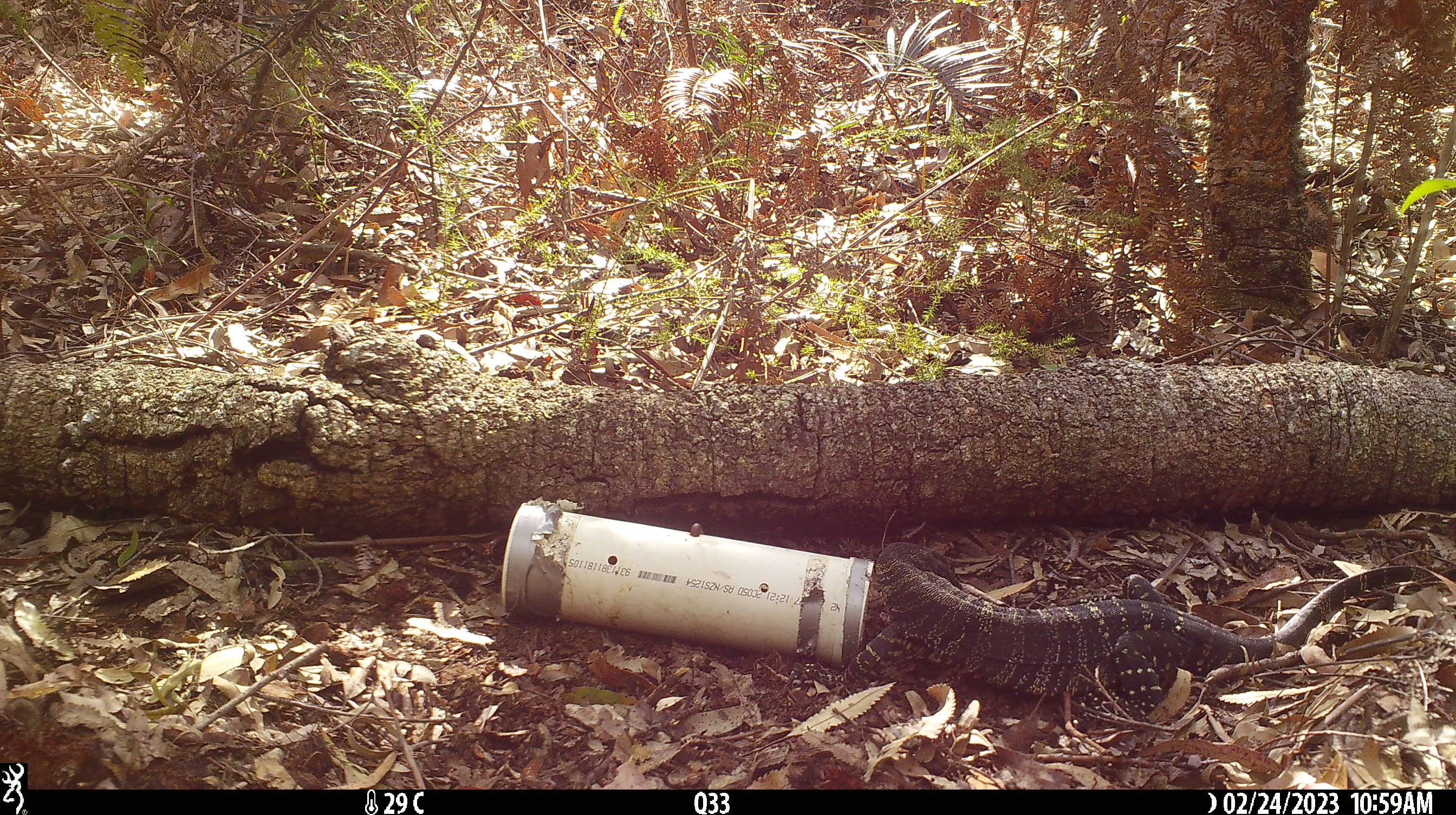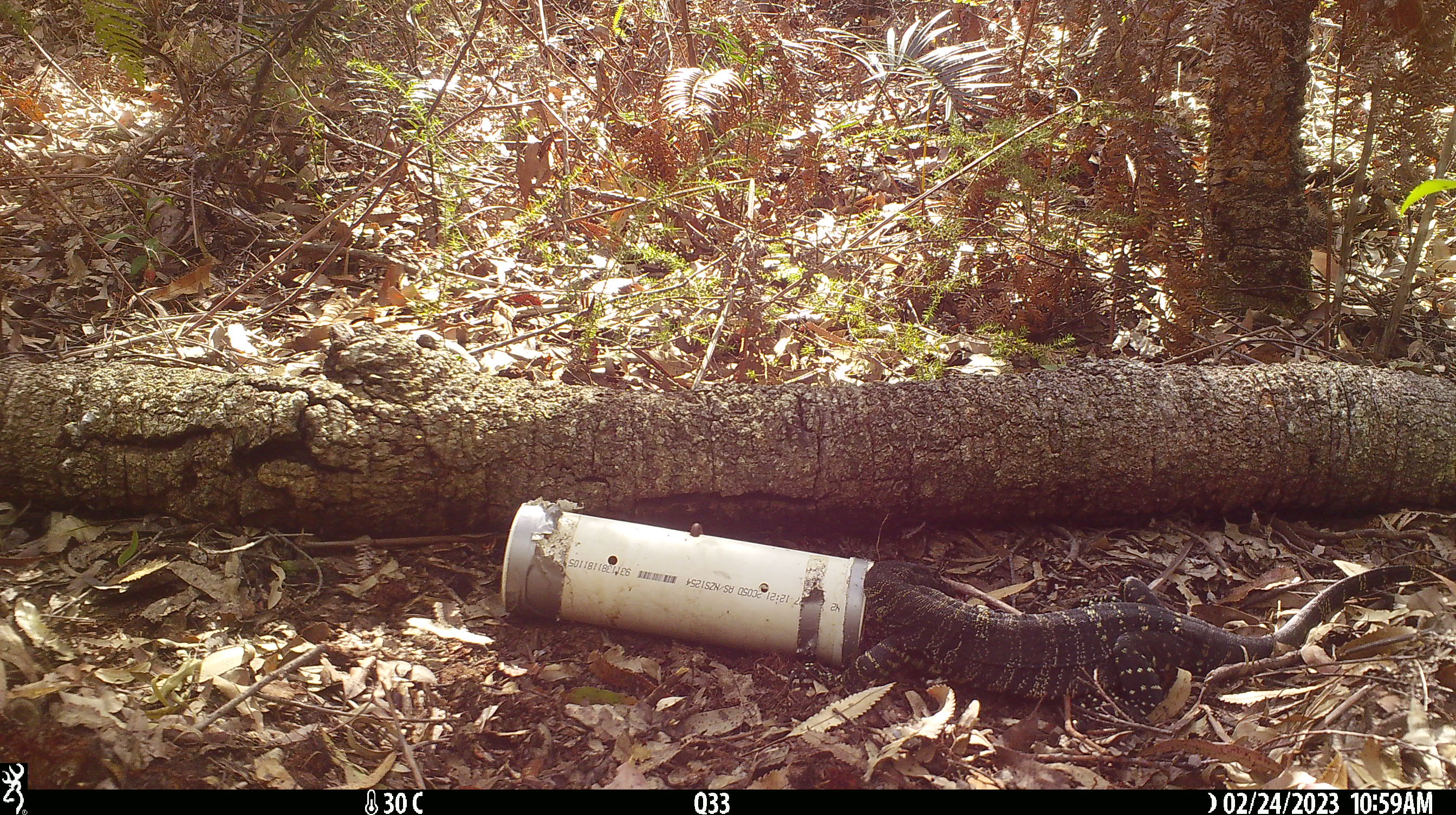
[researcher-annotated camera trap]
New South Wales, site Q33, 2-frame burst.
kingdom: Animalia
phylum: Chordata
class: Reptilia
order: Squamata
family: Varanidae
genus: Varanus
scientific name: Varanus varius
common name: lace monitor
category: goanna